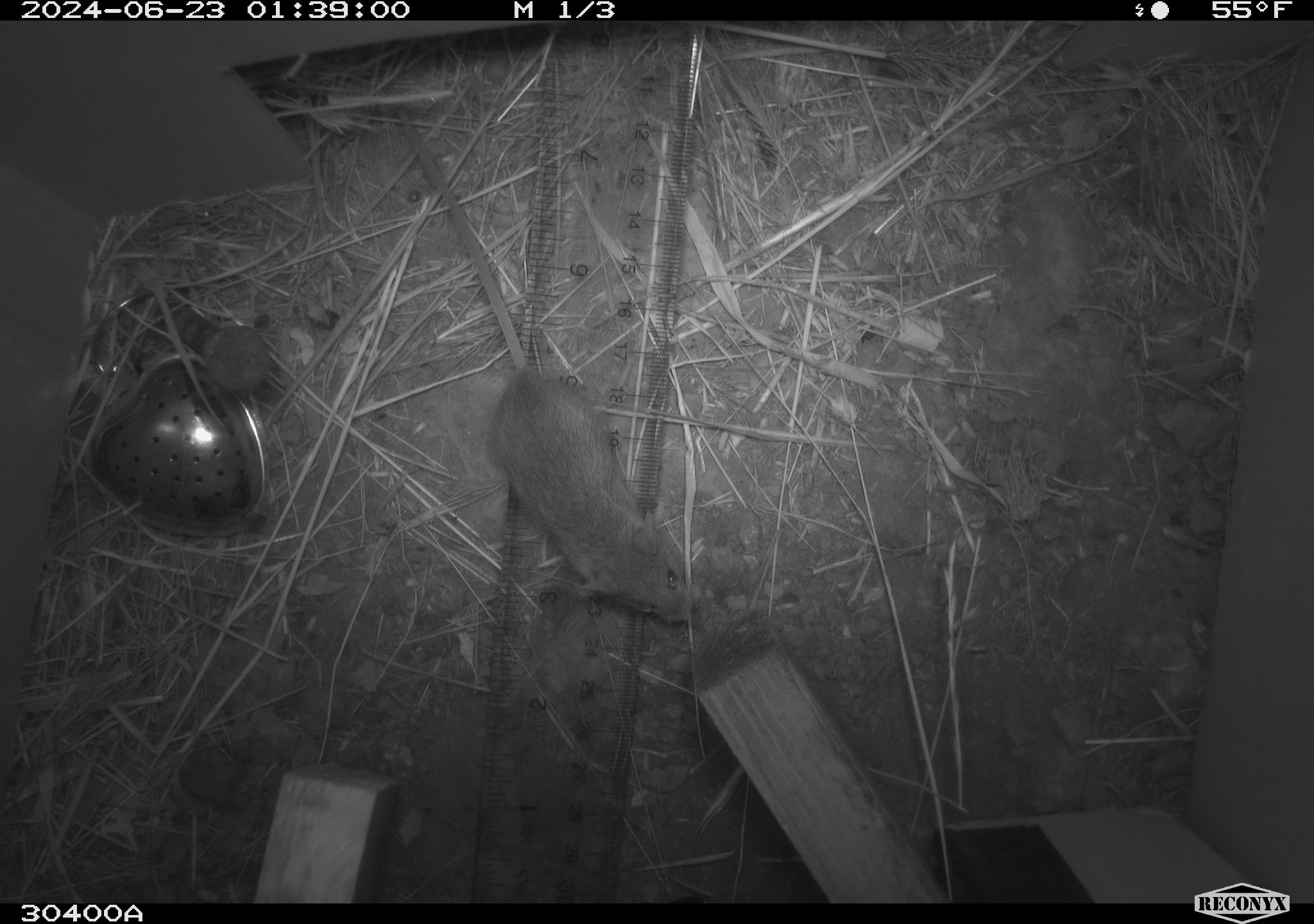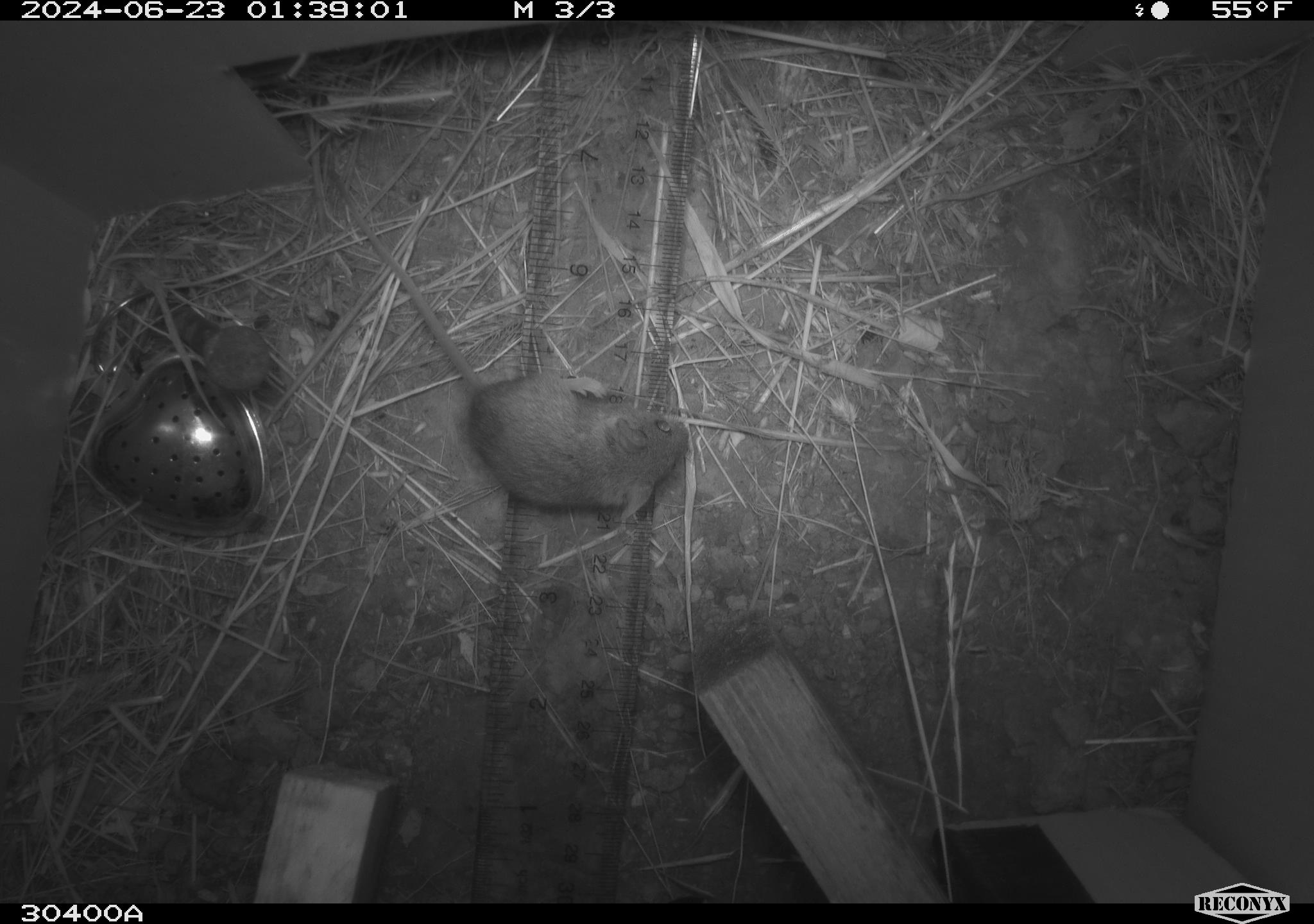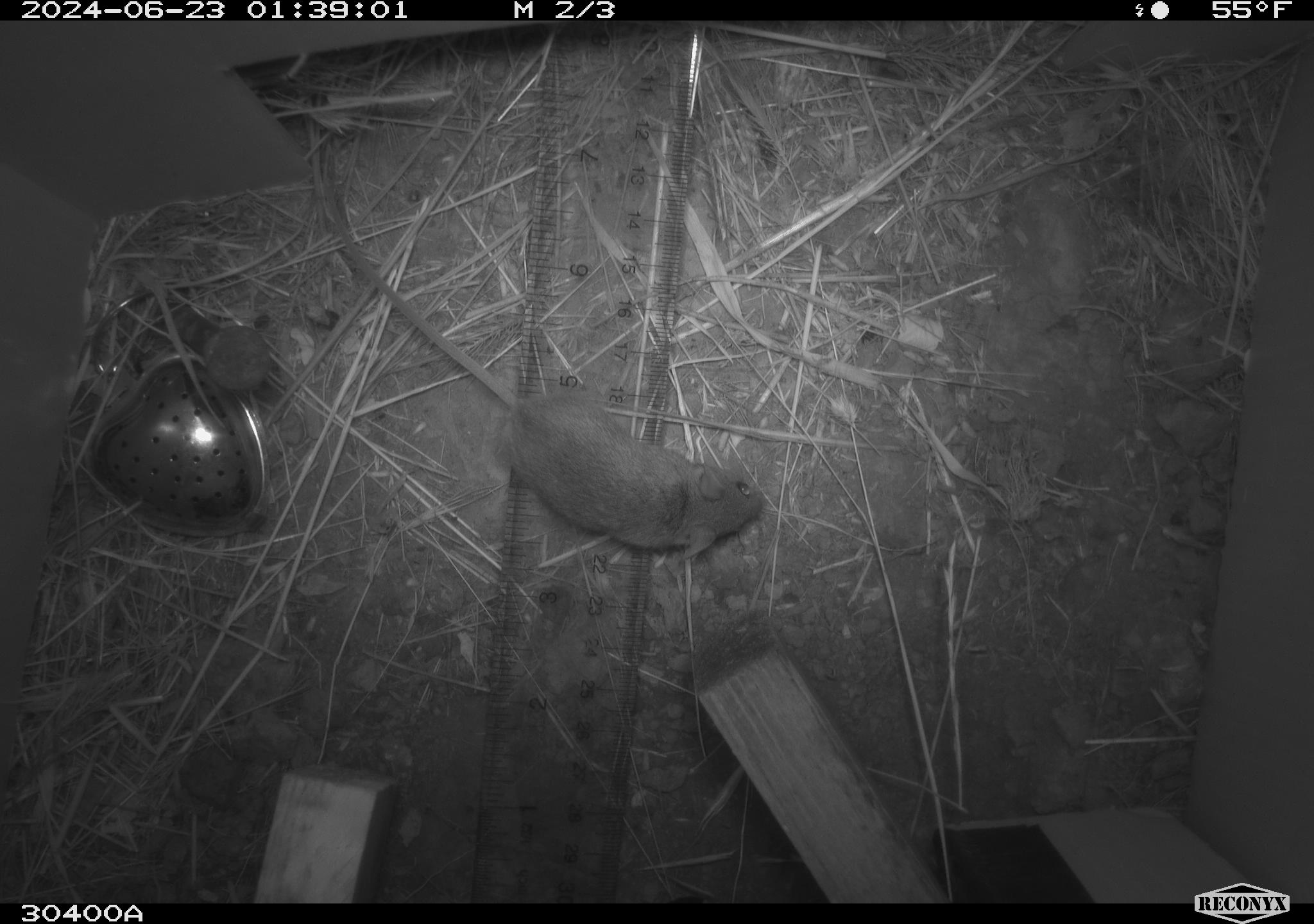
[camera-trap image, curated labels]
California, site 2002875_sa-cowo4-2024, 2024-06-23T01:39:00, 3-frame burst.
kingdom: Animalia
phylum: Chordata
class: Mammalia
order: Rodentia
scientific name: Rodentia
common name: mouse species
Mouse species (Rodentia).